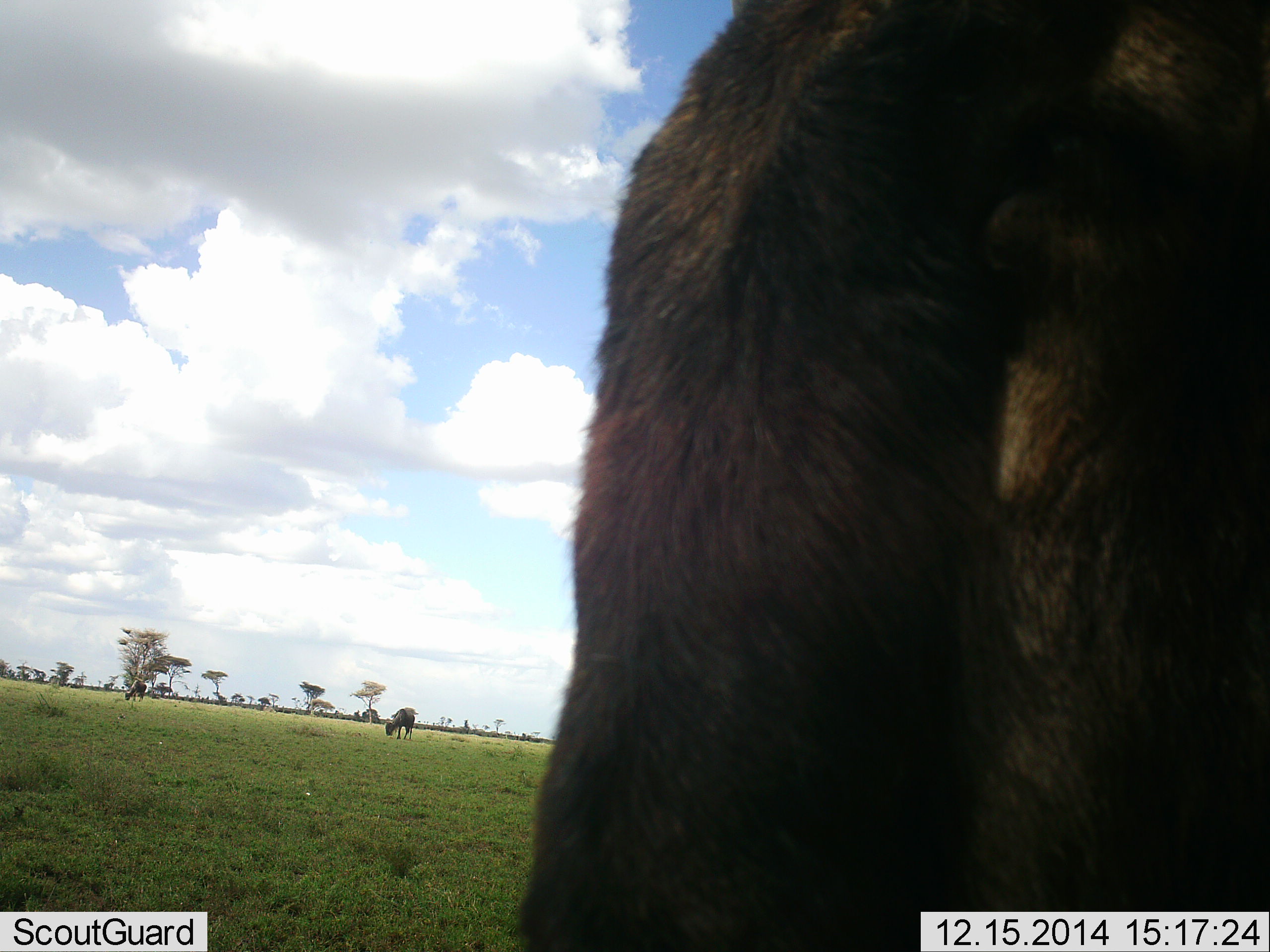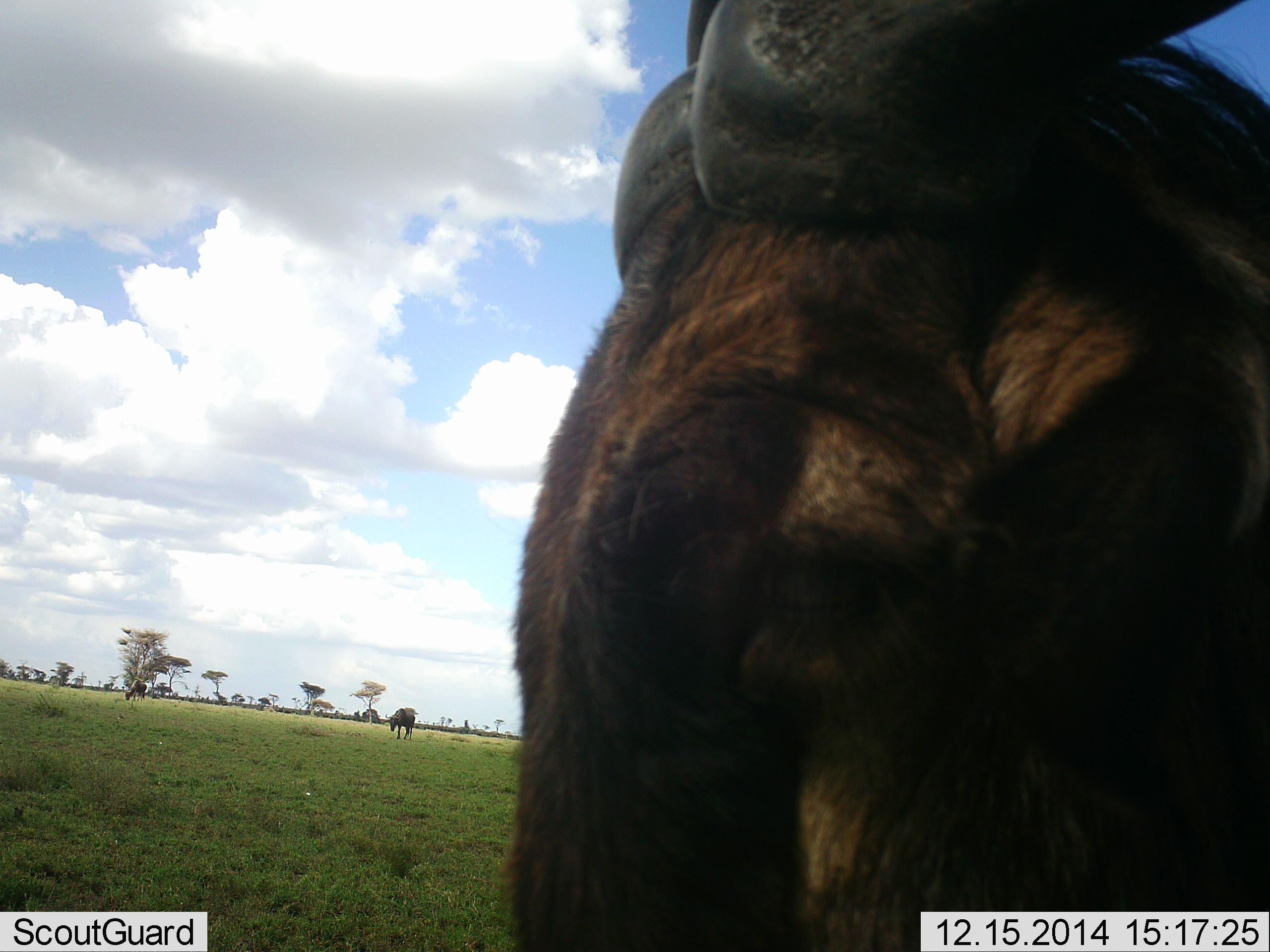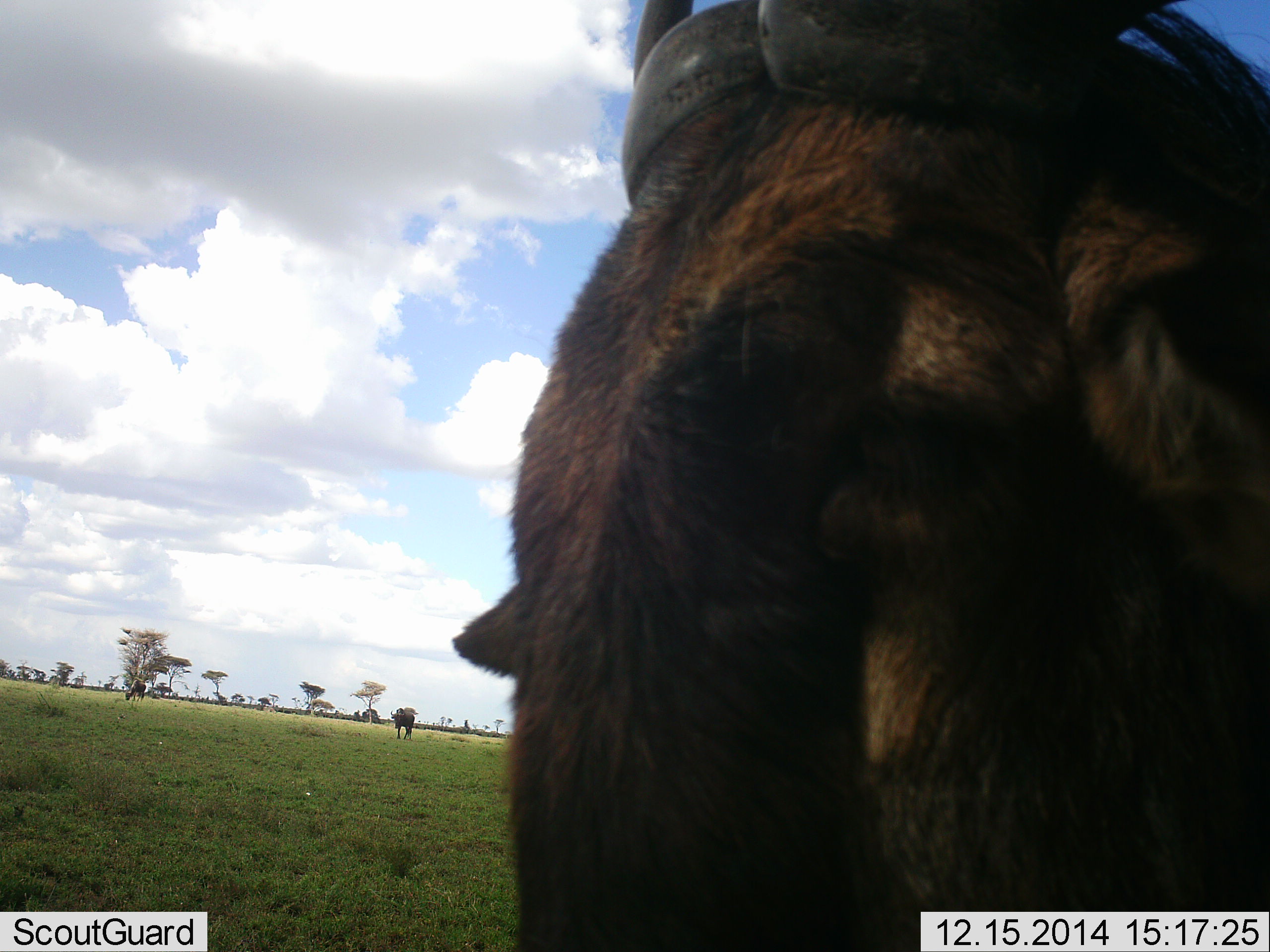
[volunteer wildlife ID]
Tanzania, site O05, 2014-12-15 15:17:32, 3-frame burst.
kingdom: Animalia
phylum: Chordata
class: Mammalia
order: Artiodactyla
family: Bovidae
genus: Connochaetes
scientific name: Connochaetes taurinus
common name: blue wildebeest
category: wildebeest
Wildebeest (blue wildebeest) (Connochaetes taurinus), count 3. Behavior (volunteer vote fractions): standing 80%, resting 10%, moving 10%, interacting 10%. Young present (vote fraction): 0%. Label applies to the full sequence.